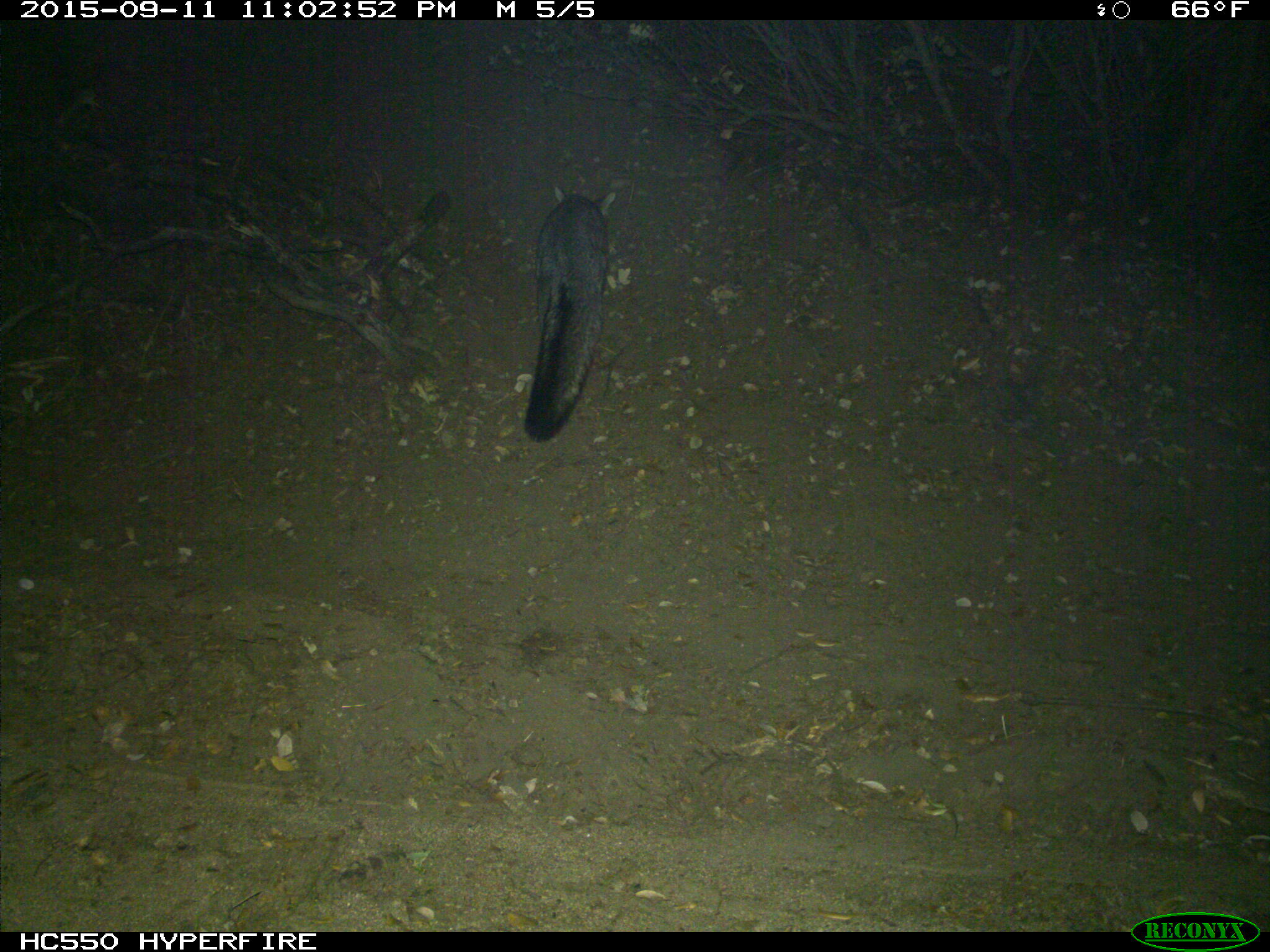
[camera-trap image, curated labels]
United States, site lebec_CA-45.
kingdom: Animalia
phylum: Chordata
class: Mammalia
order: Carnivora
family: Canidae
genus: Urocyon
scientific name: Urocyon cinereoargenteus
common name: gray fox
Urocyon cinereoargenteus (gray fox).